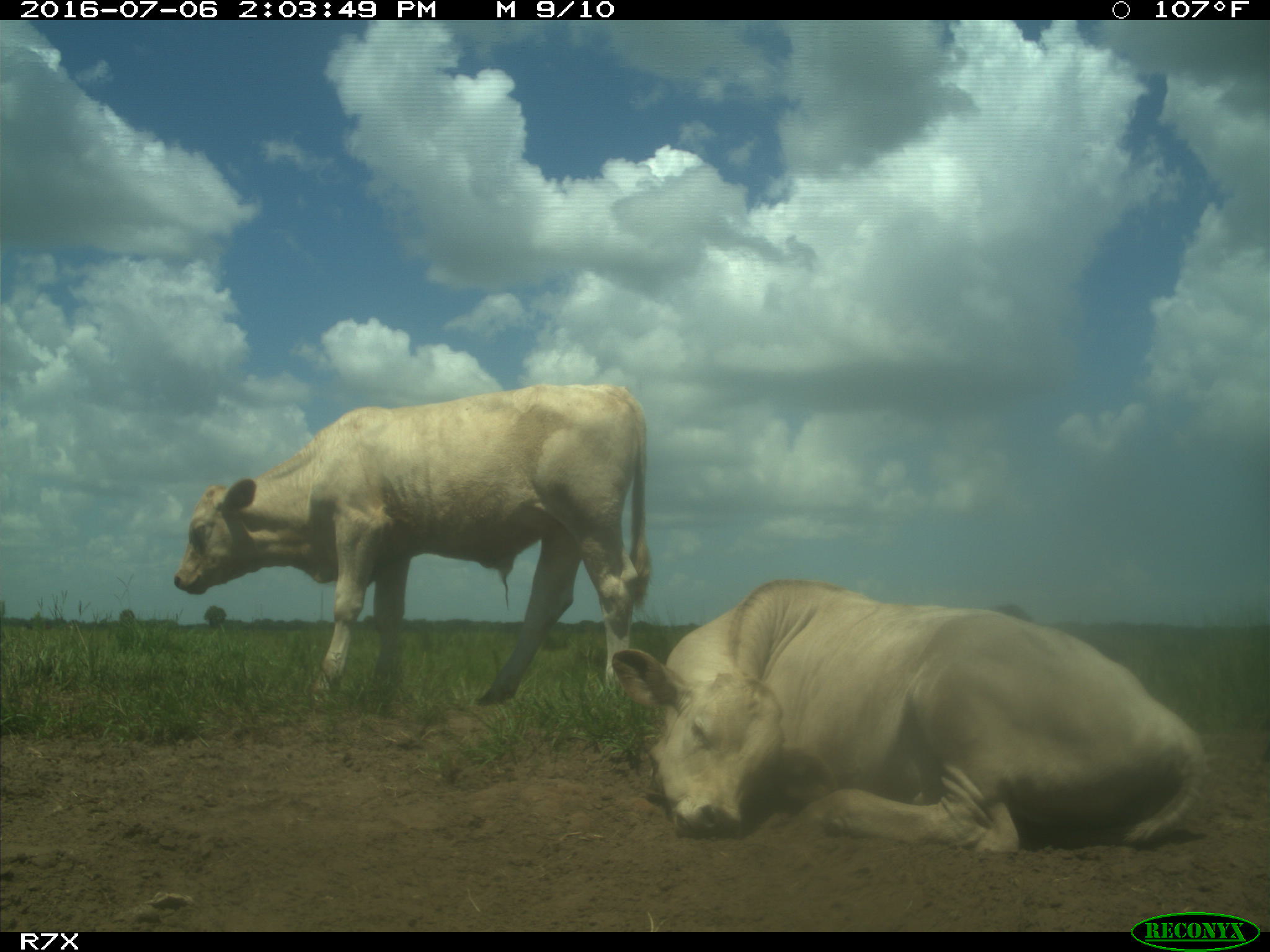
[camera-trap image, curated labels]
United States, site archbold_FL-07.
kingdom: Animalia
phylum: Chordata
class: Mammalia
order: Artiodactyla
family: Bovidae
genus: Bos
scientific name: Bos taurus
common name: domestic cow